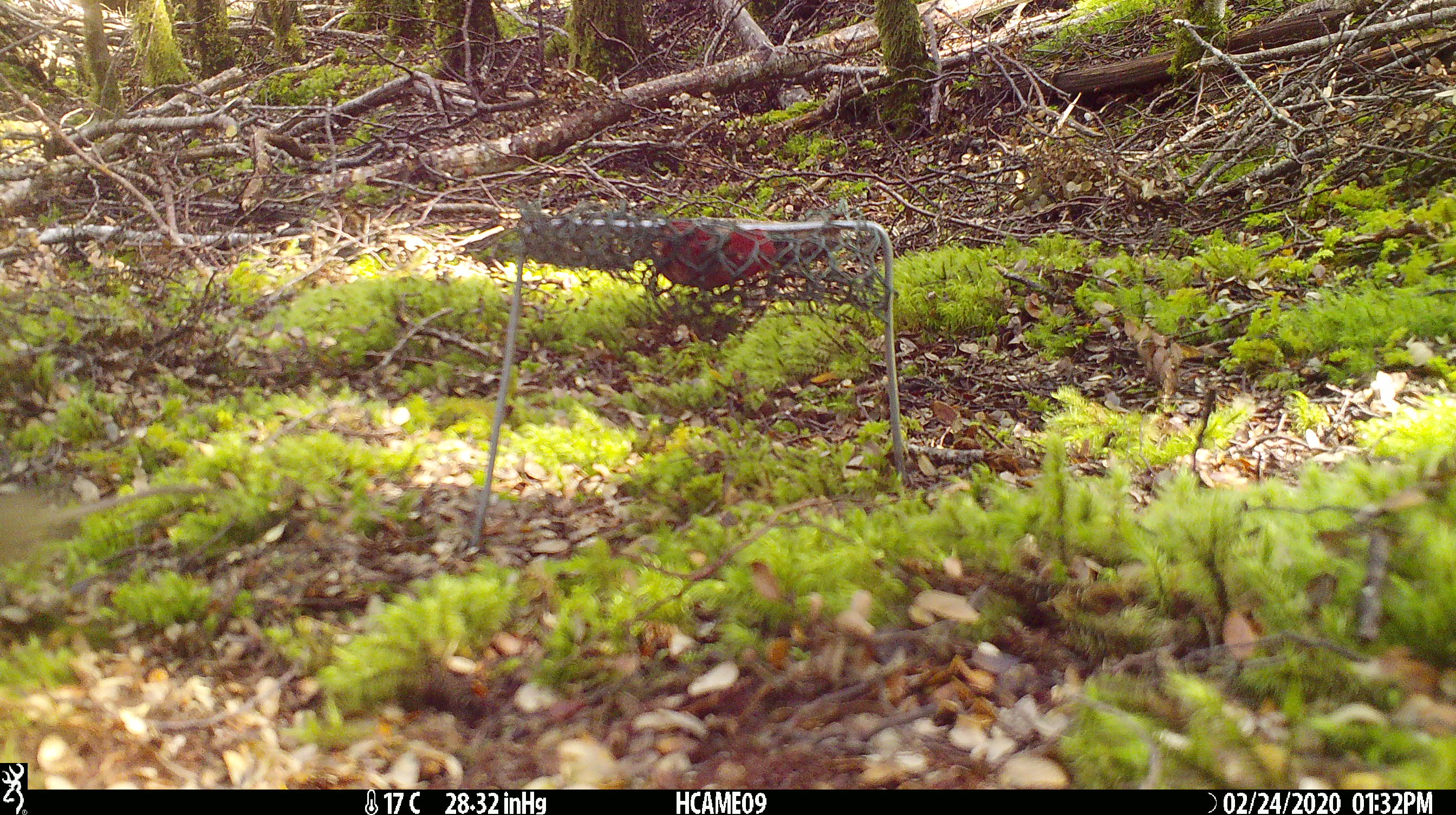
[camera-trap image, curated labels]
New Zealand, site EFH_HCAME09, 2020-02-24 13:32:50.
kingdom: Animalia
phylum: Chordata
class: Mammalia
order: Rodentia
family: Muridae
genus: Mus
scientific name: Mus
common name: mouse